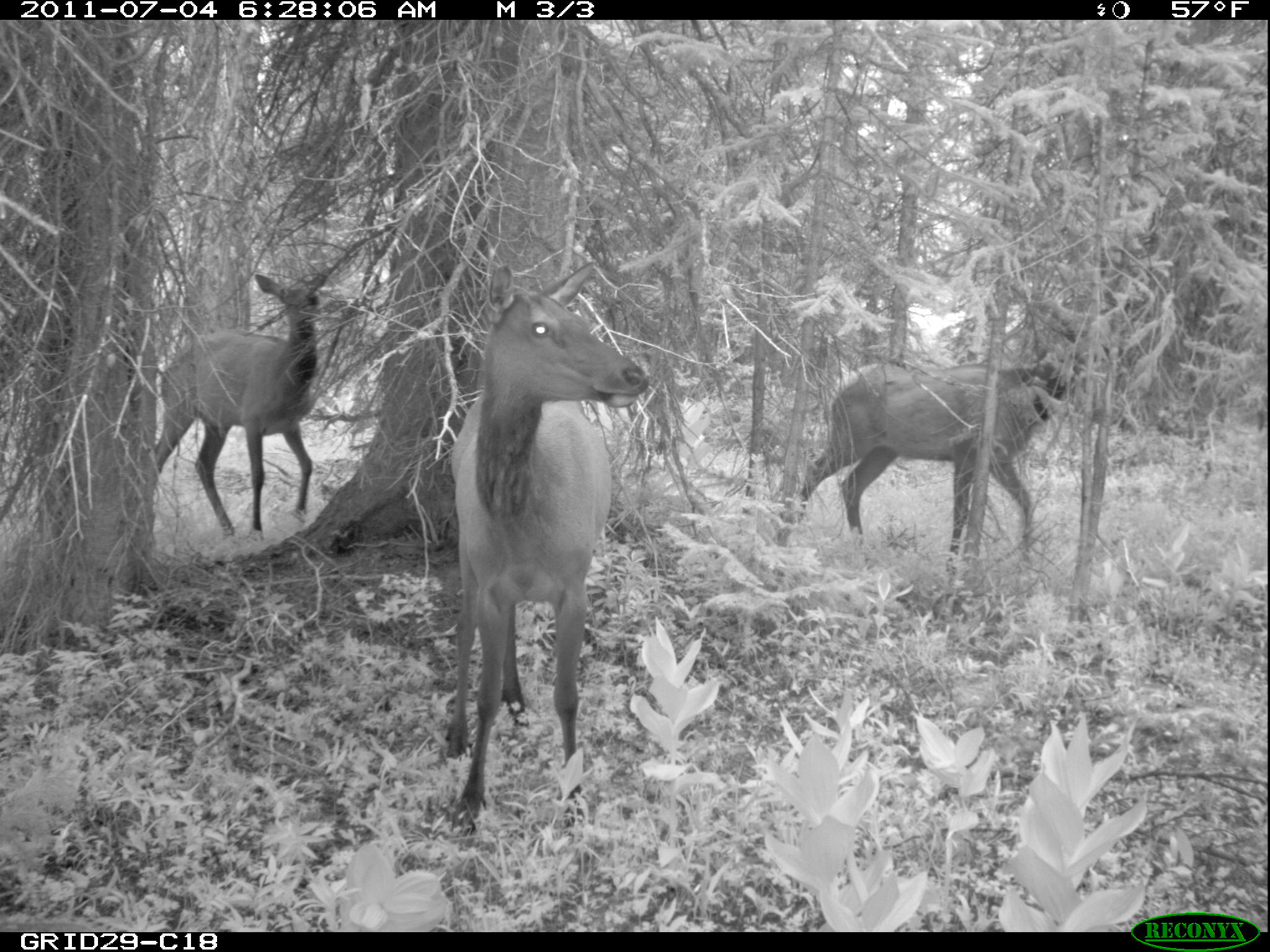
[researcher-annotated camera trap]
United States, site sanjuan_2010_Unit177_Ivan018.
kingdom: Animalia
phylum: Chordata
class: Mammalia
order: Artiodactyla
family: Cervidae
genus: Cervus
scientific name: Cervus elaphus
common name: red deer